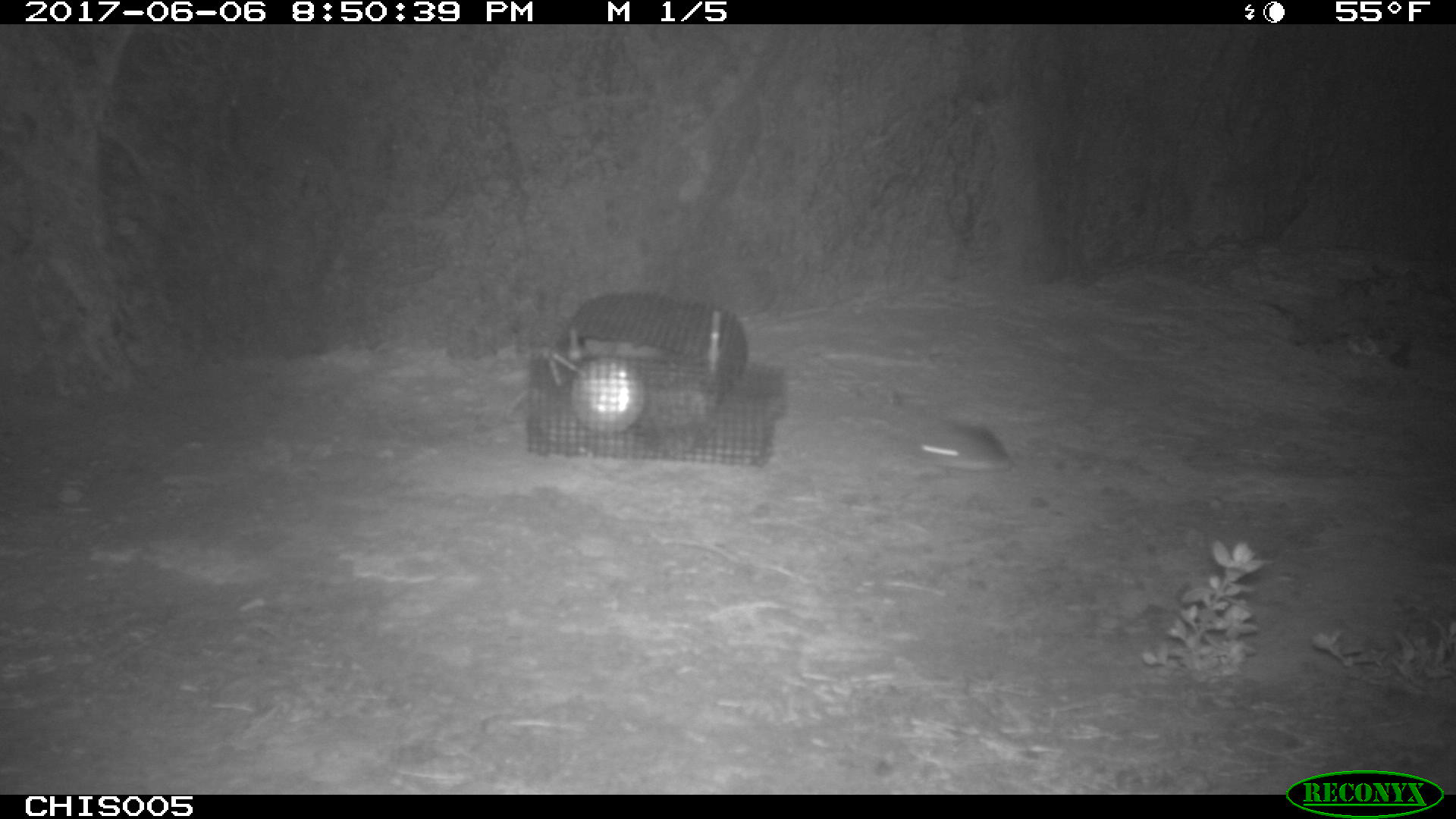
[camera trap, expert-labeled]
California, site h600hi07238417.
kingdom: Animalia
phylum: Chordata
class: Mammalia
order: Rodentia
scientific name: Rodentia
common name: rodent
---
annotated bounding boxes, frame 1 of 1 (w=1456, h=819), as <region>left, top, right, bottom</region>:
rodent: <region>902, 419, 1011, 472</region>